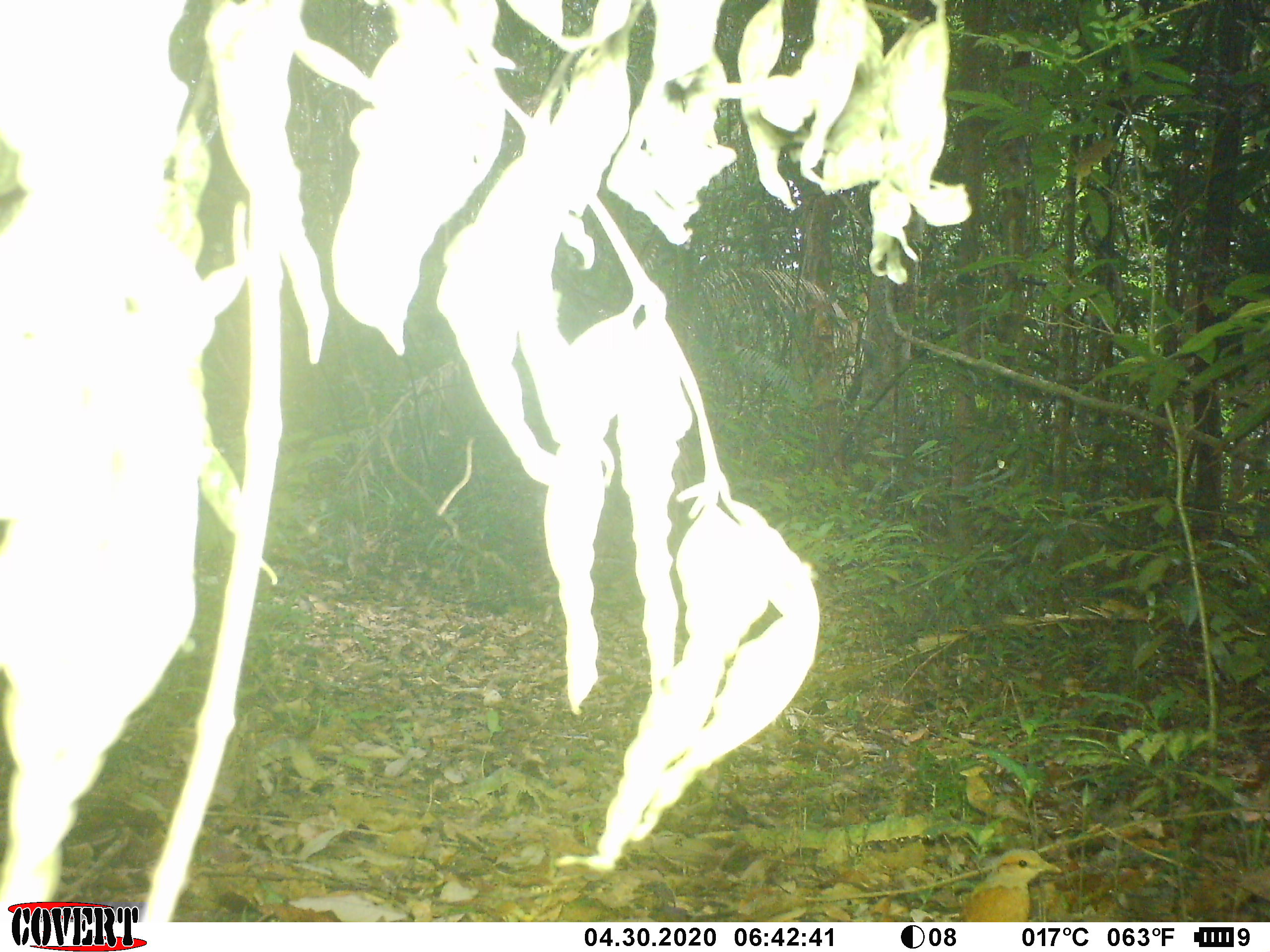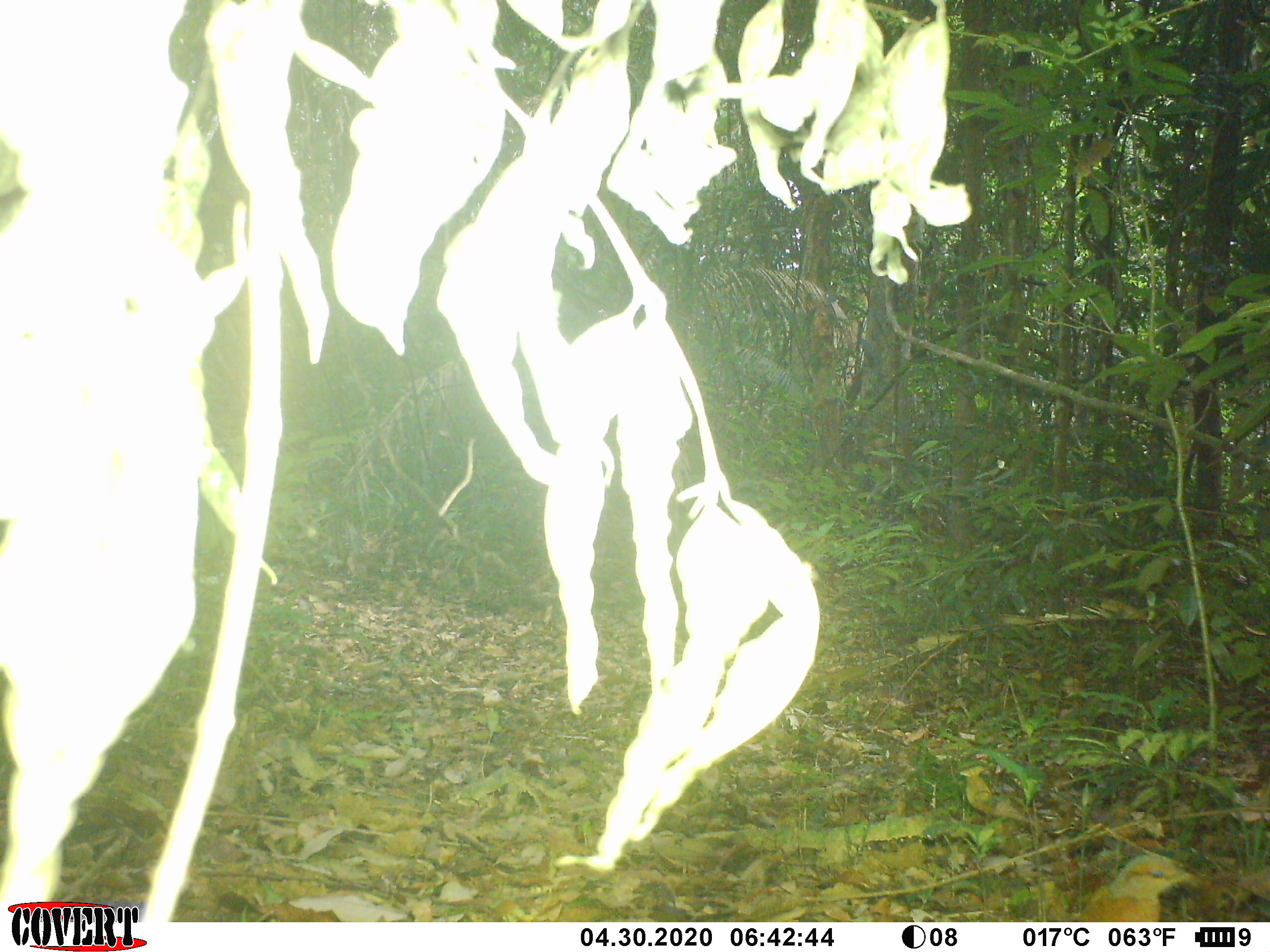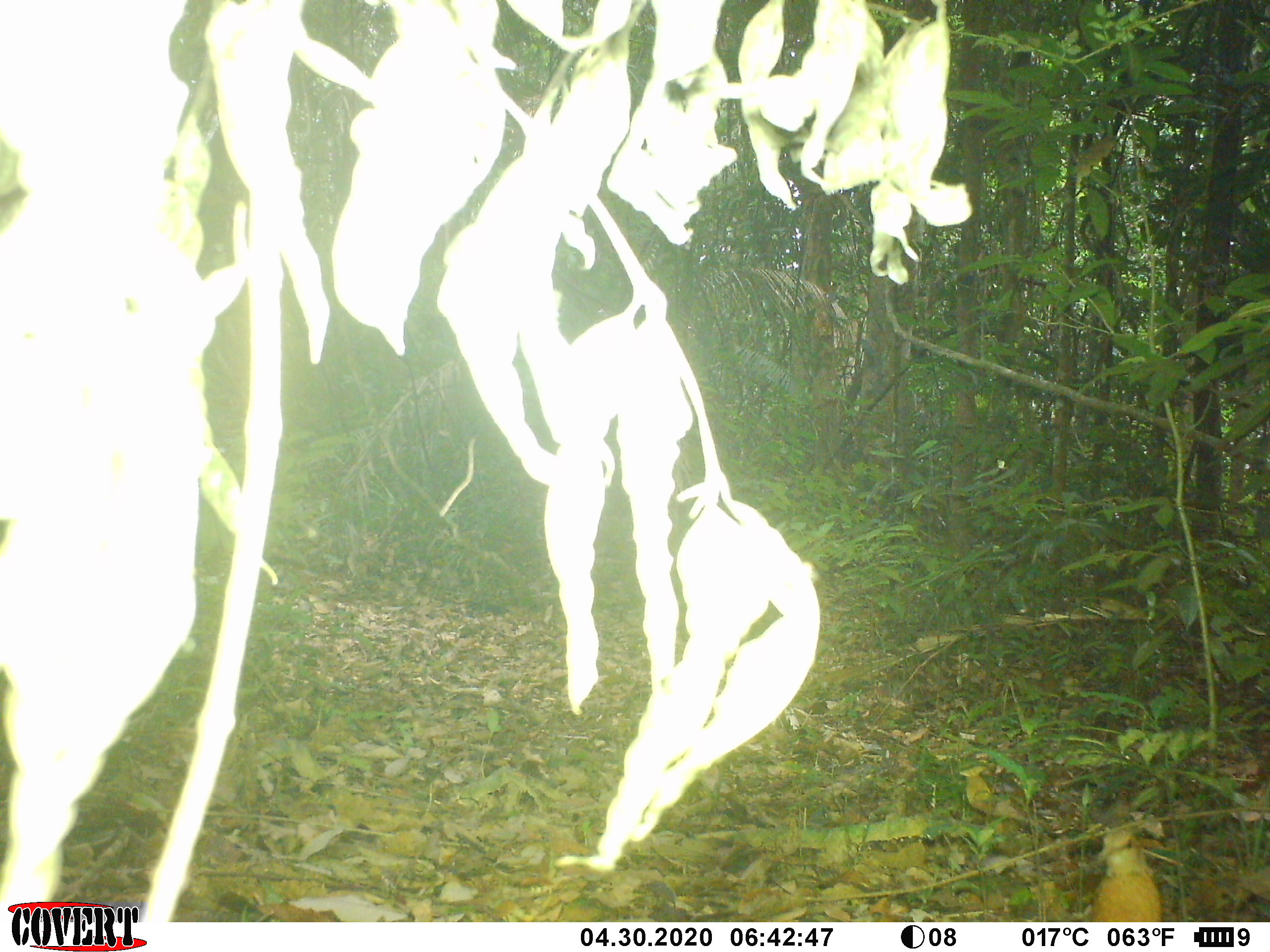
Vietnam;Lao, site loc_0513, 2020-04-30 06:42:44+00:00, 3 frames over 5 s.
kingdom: Animalia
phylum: Chordata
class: Aves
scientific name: Aves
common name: bird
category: unidentified bird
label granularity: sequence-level